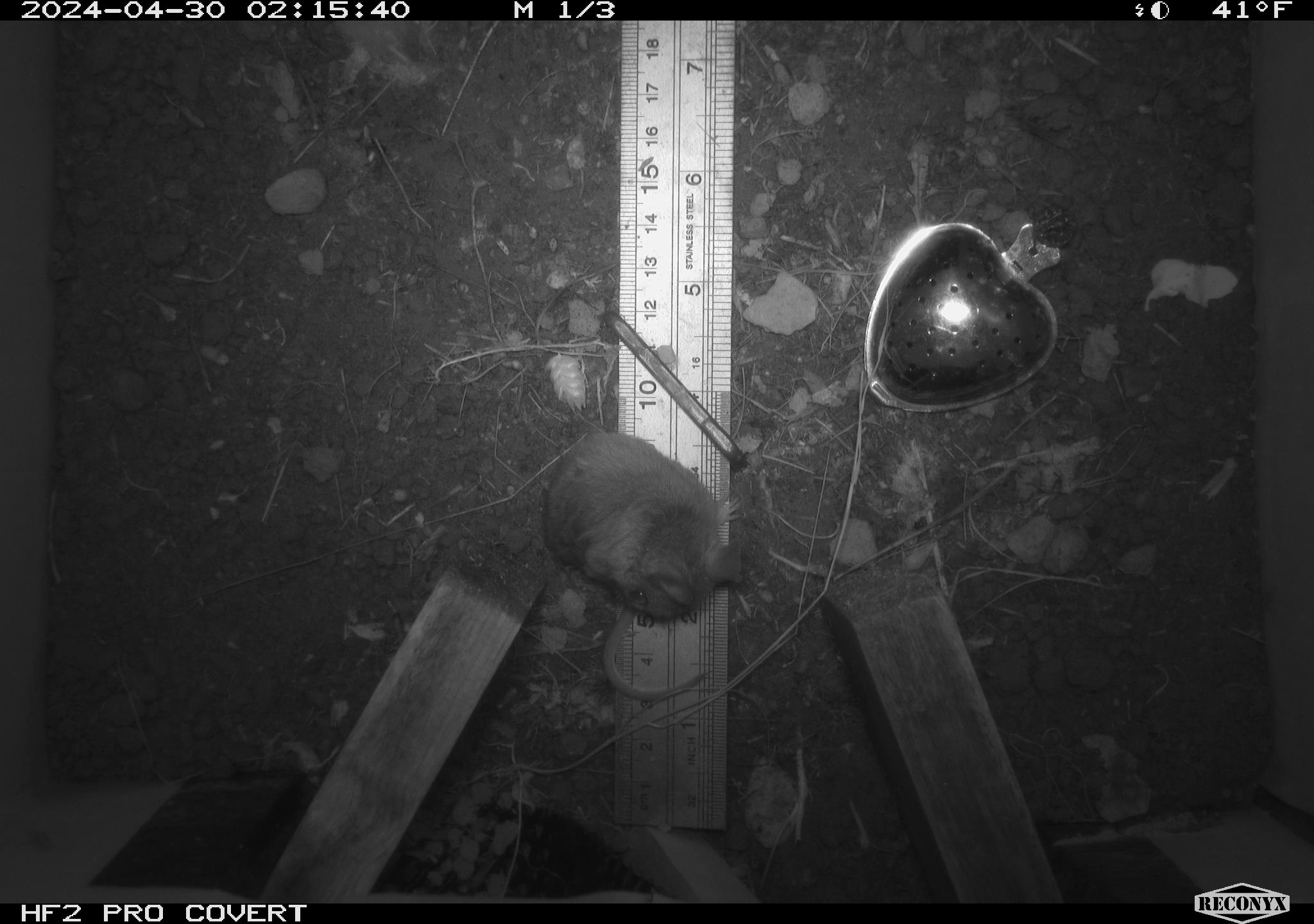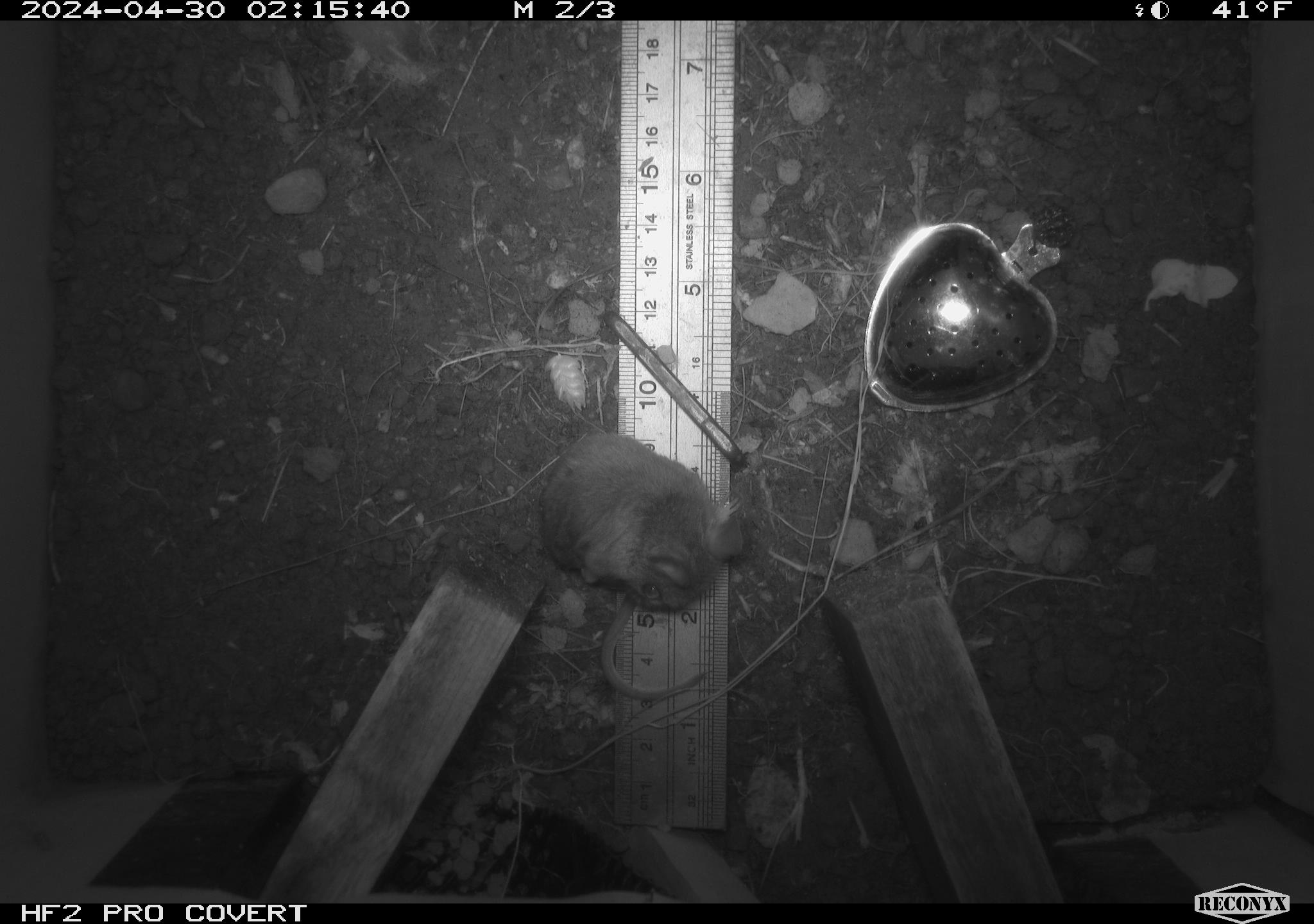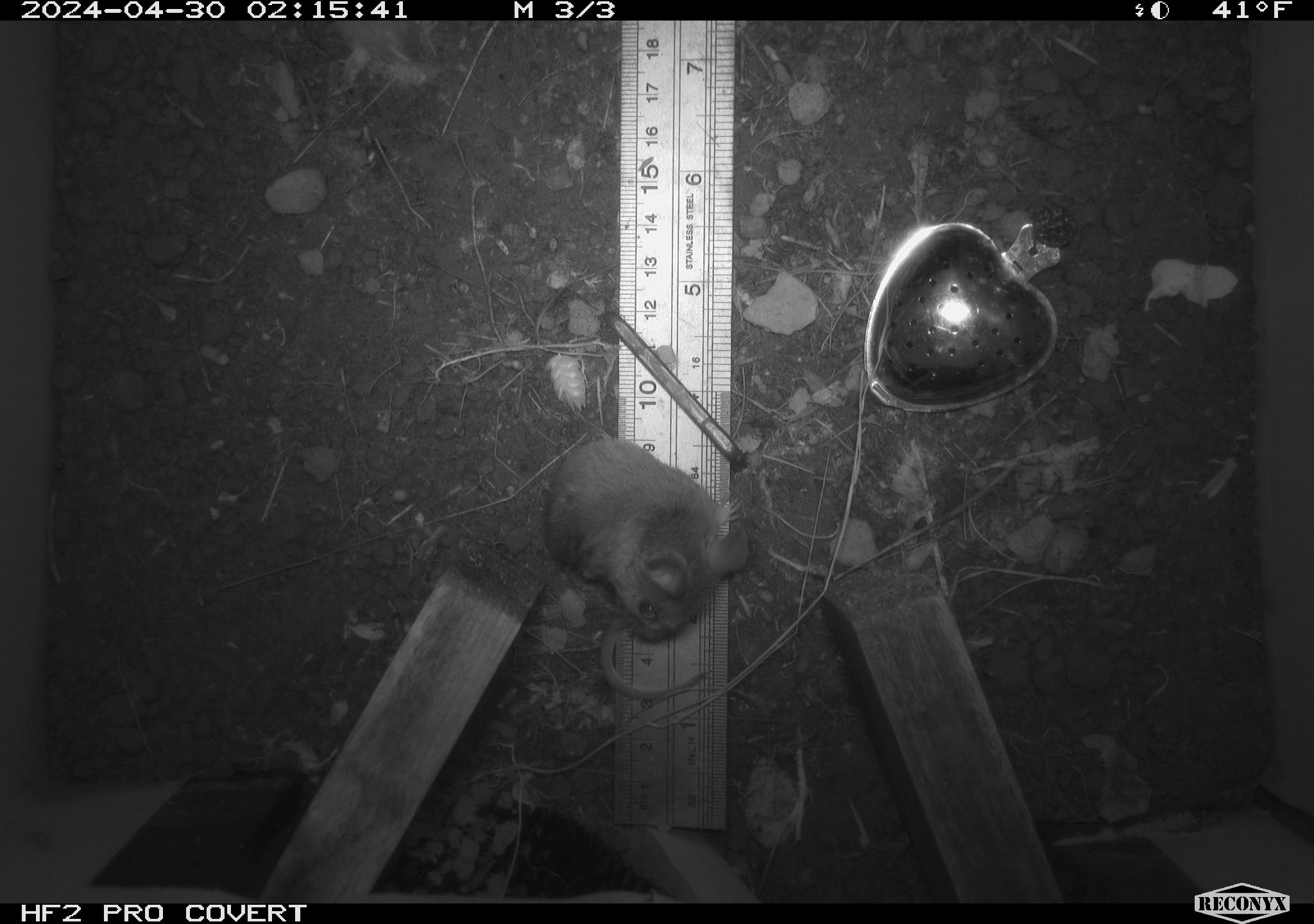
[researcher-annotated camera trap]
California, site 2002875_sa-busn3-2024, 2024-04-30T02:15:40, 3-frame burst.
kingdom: Animalia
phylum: Chordata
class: Mammalia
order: Rodentia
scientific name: Rodentia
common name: mouse species